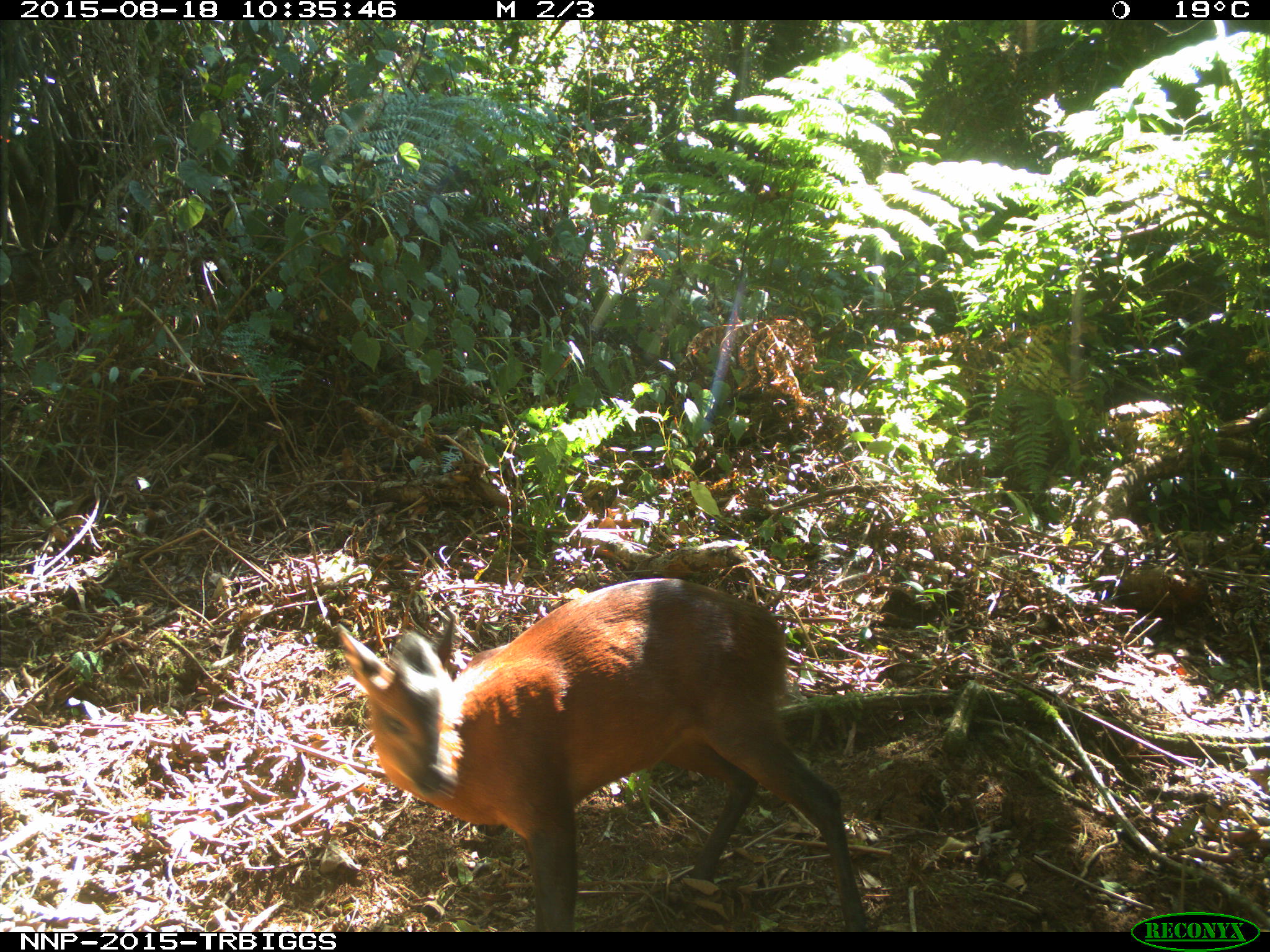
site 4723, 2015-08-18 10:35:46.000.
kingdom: Animalia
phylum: Chordata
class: Mammalia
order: Artiodactyla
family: Bovidae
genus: Cephalophus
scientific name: Cephalophus nigrifrons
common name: black-fronted duiker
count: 1